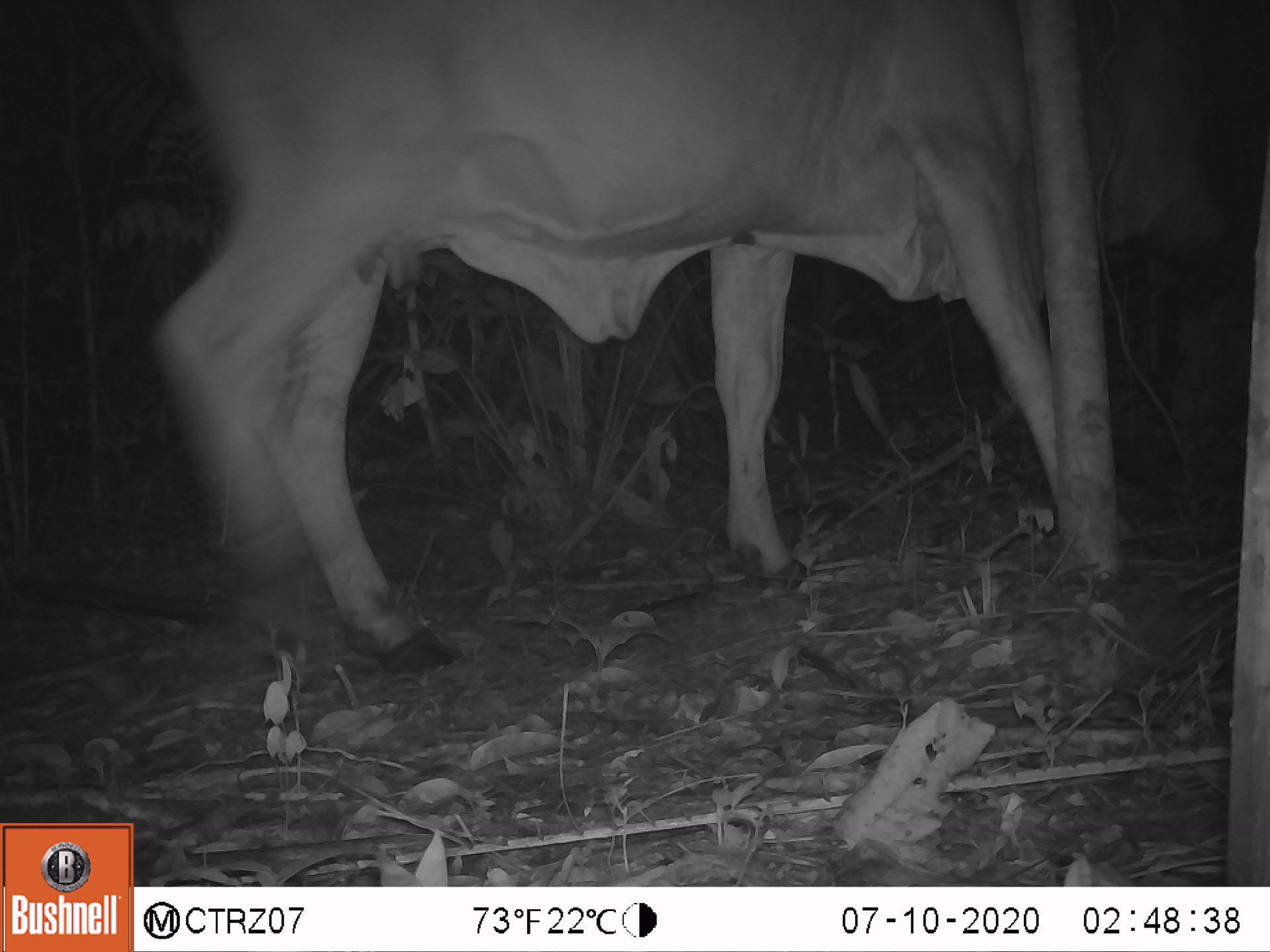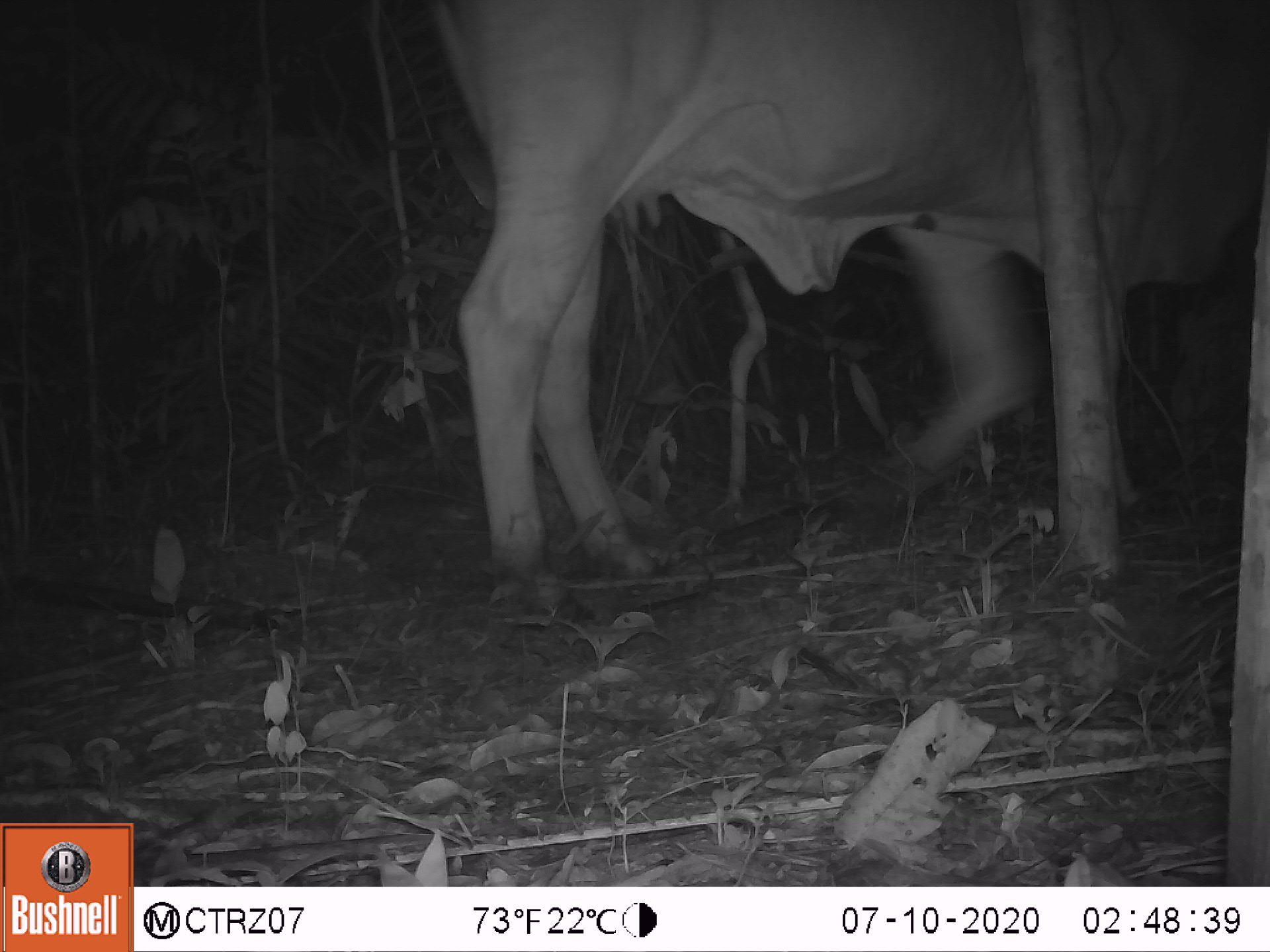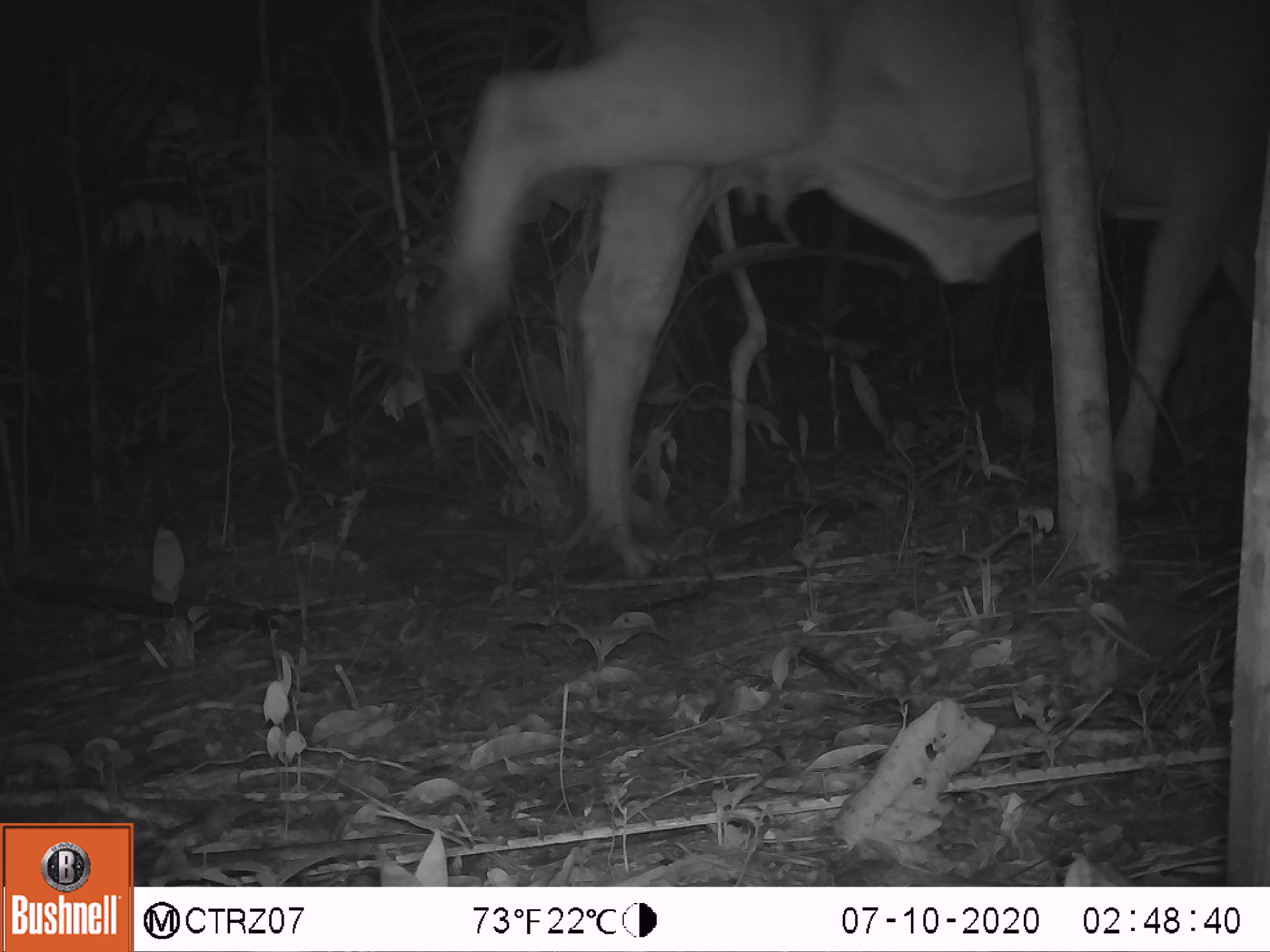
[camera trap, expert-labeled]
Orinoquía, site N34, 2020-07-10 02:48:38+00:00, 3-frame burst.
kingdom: Animalia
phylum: Chordata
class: Mammalia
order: Artiodactyla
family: Bovidae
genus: Bos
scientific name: Bos taurus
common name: cow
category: cattle